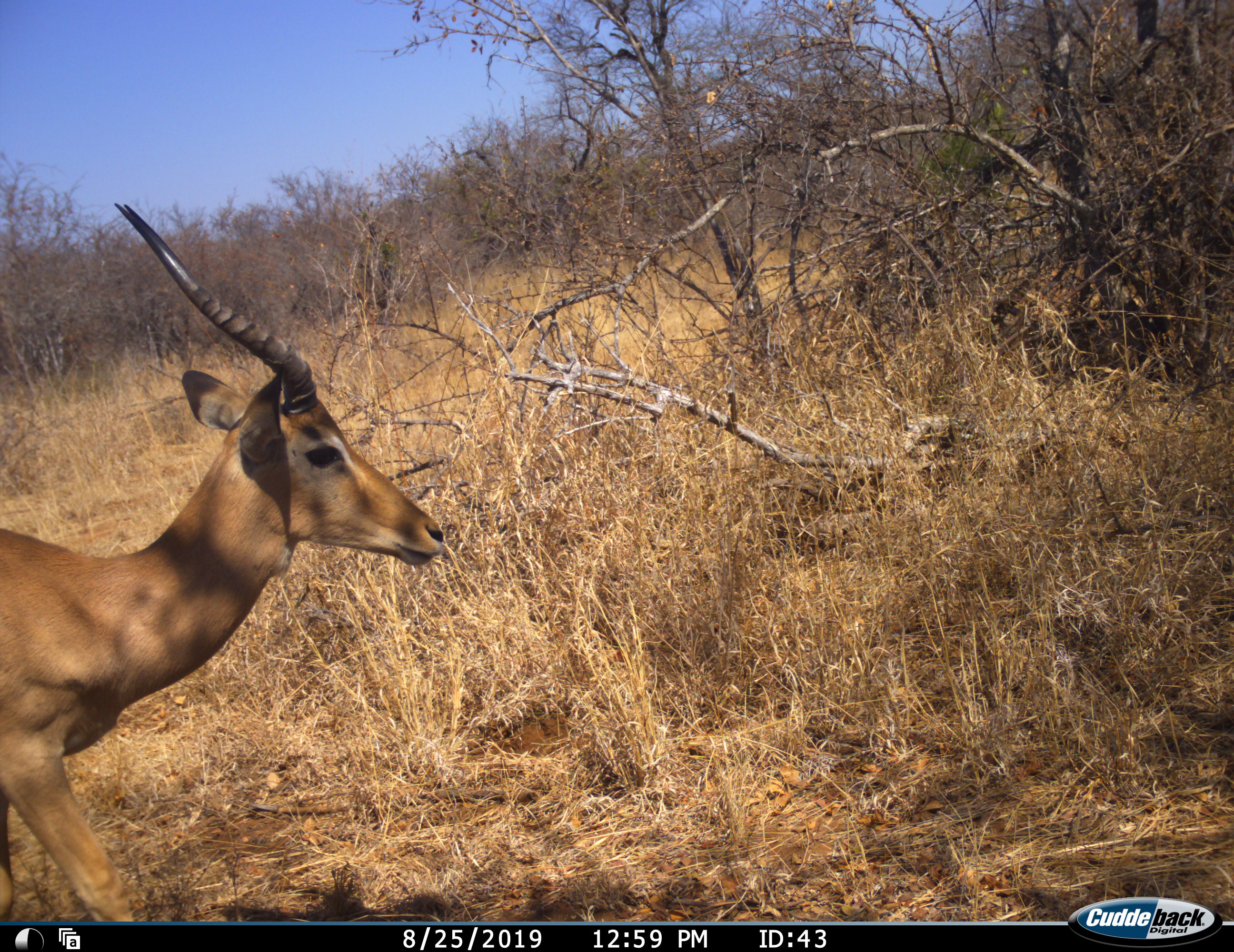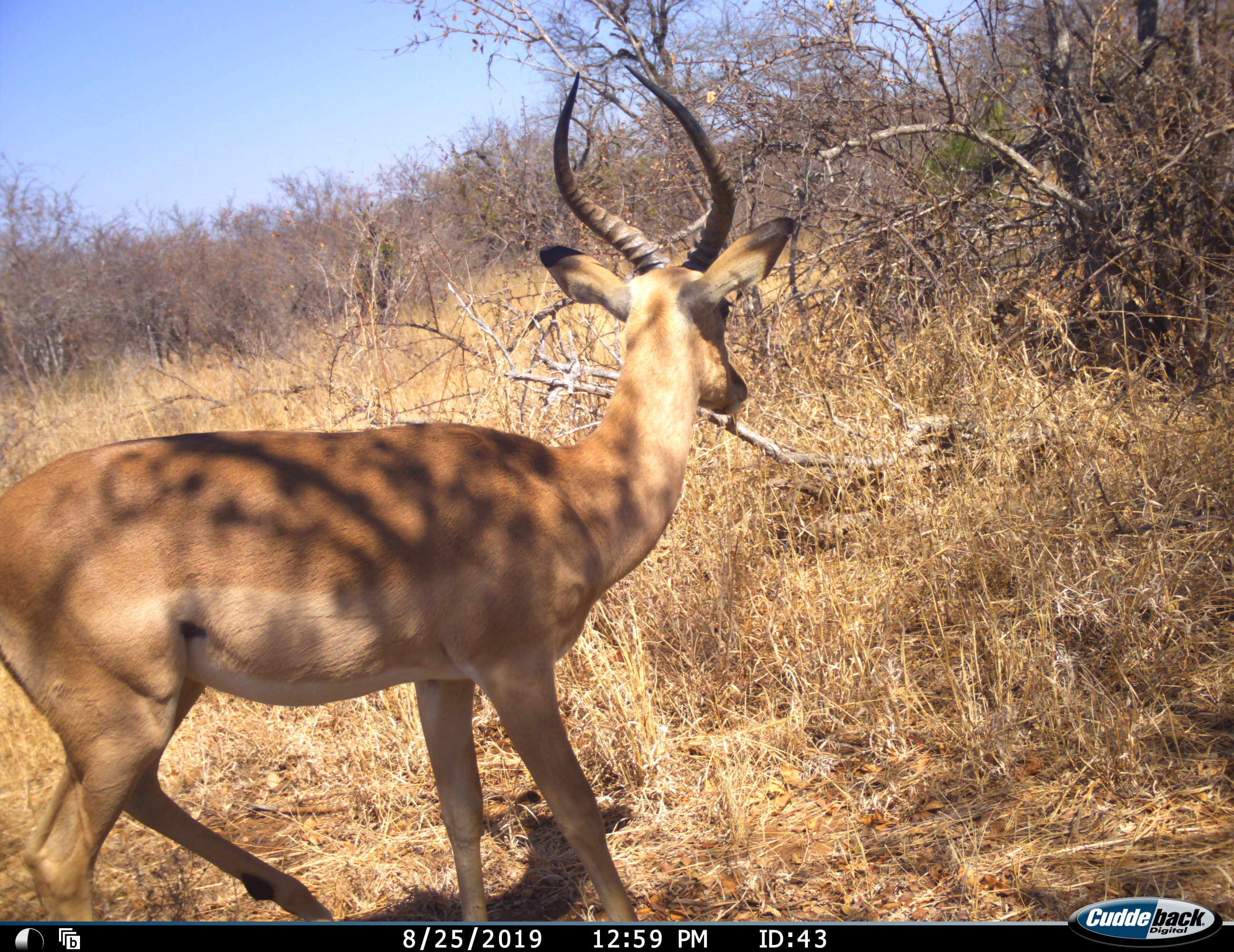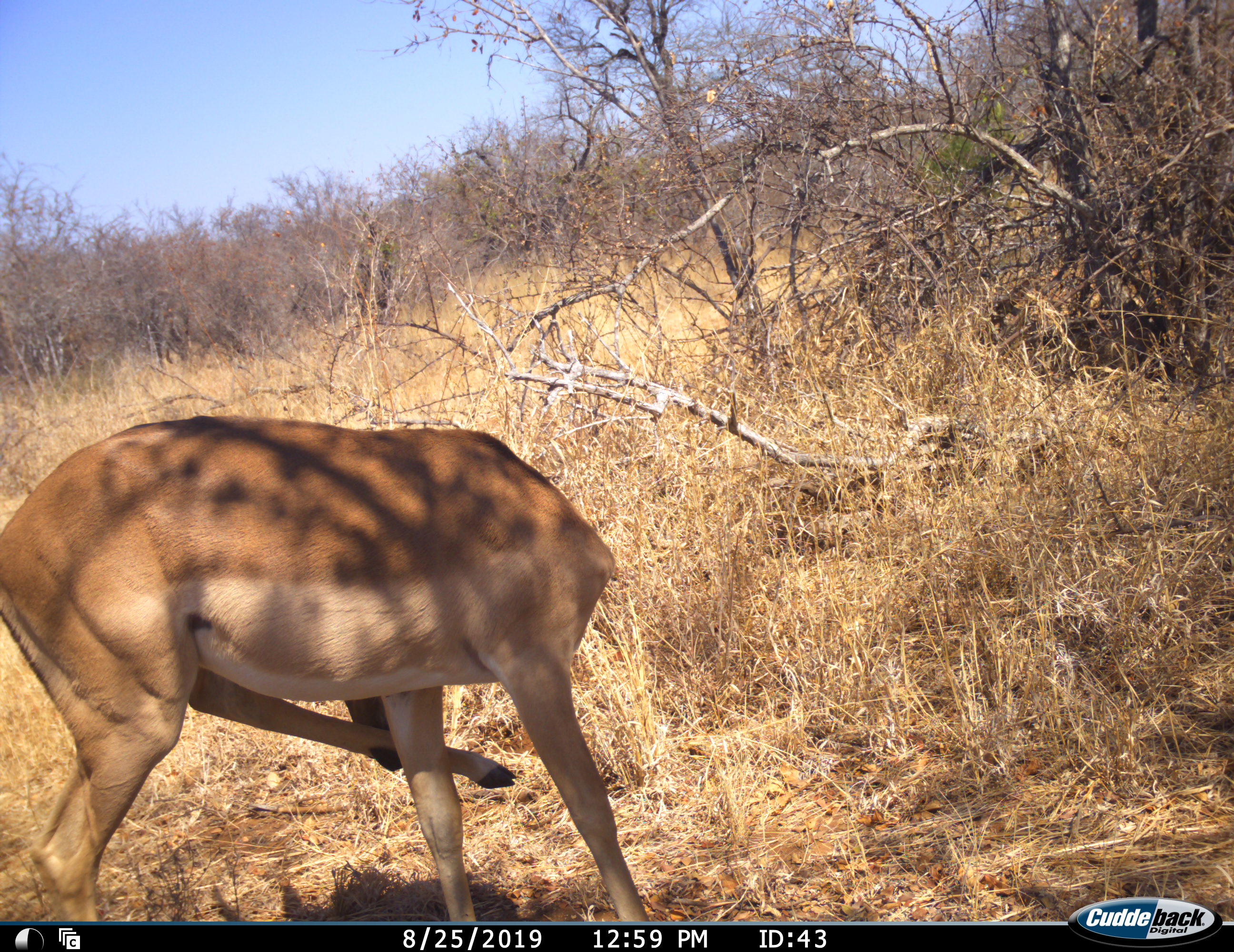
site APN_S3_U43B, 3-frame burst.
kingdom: Animalia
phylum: Chordata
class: Mammalia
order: Artiodactyla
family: Bovidae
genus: Aepyceros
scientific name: Aepyceros melampus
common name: impala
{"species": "impala (Aepyceros melampus)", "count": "1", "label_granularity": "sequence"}